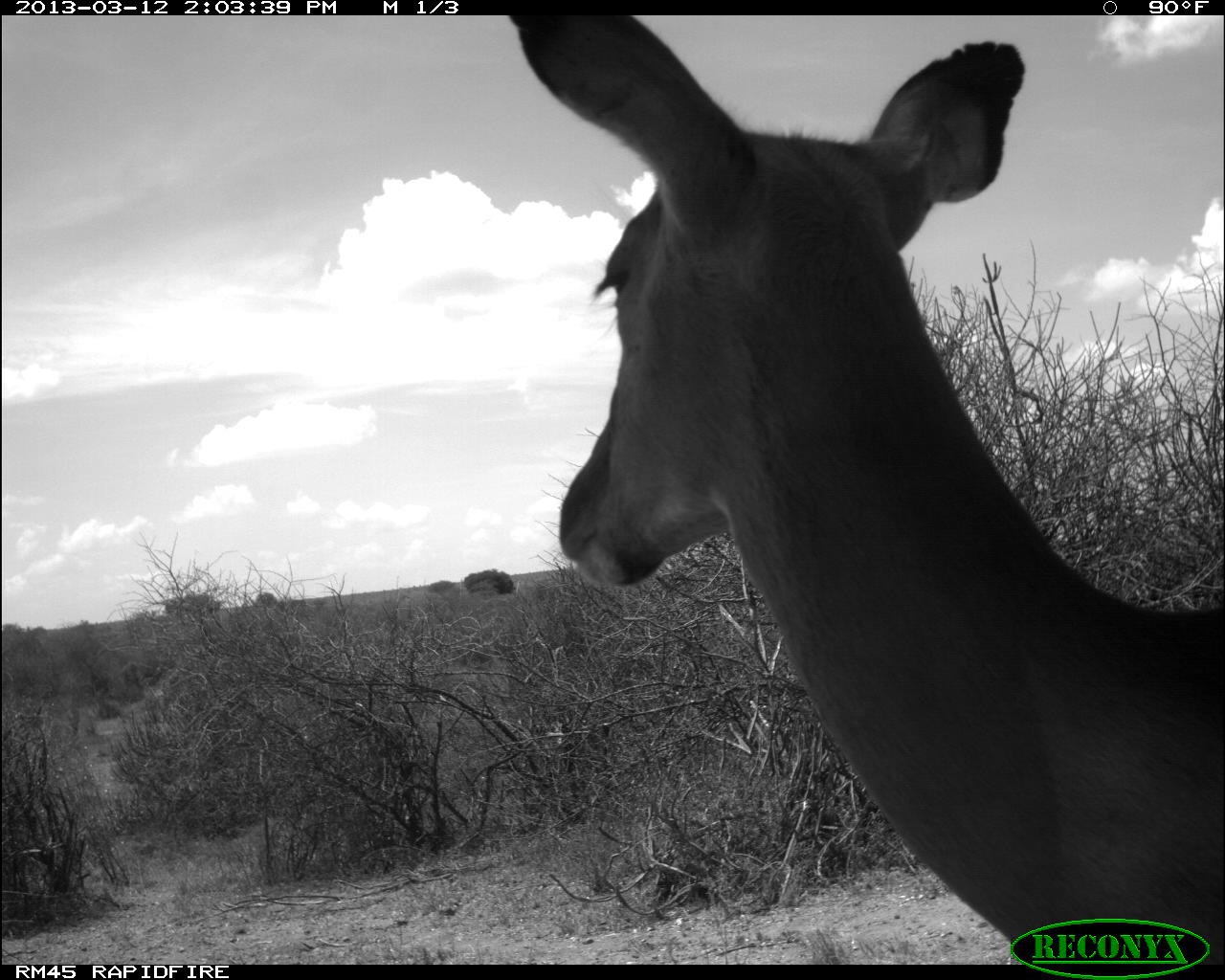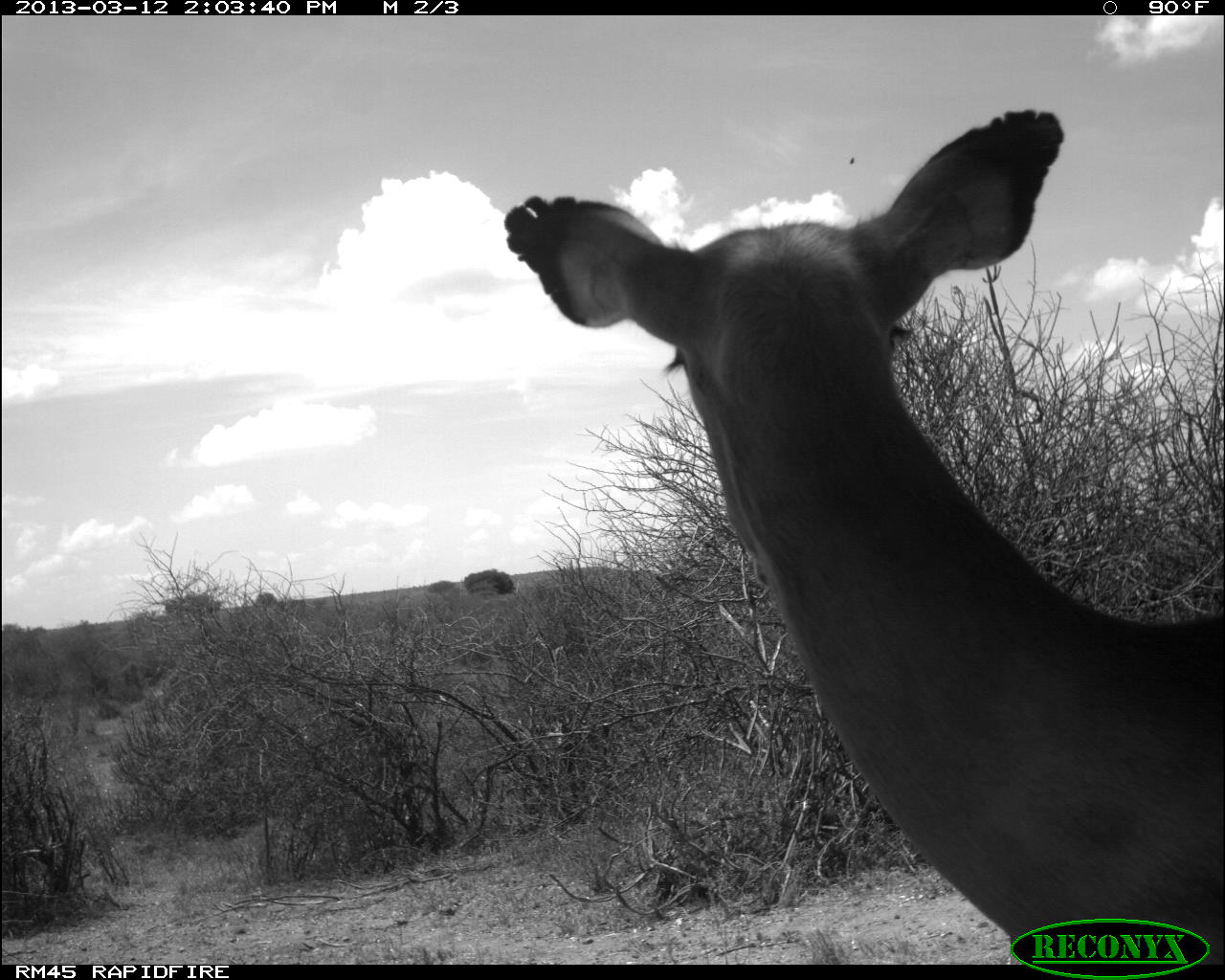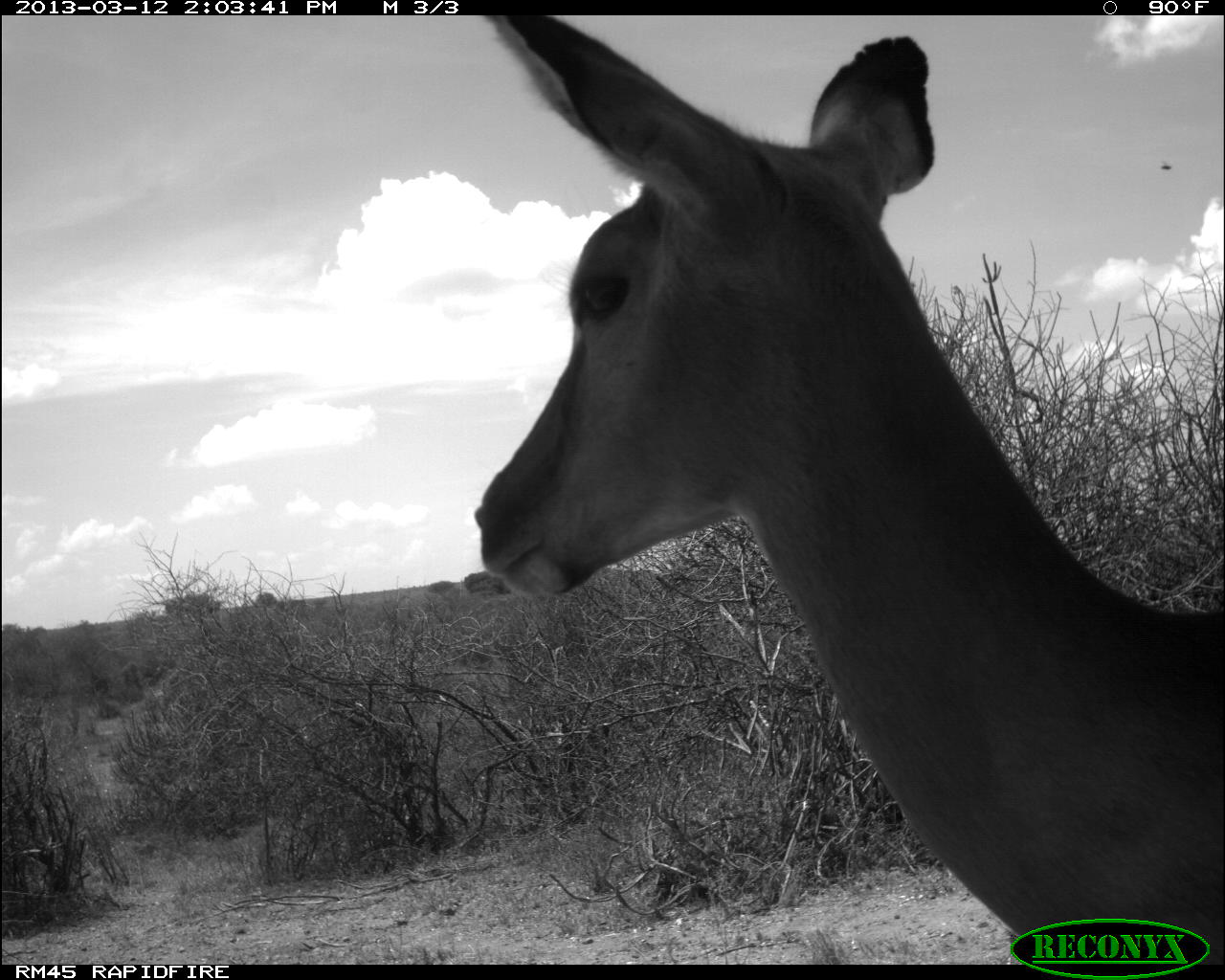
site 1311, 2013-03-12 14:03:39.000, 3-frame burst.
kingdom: Animalia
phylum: Chordata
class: Mammalia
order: Artiodactyla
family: Bovidae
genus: Aepyceros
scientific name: Aepyceros melampus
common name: impala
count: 1